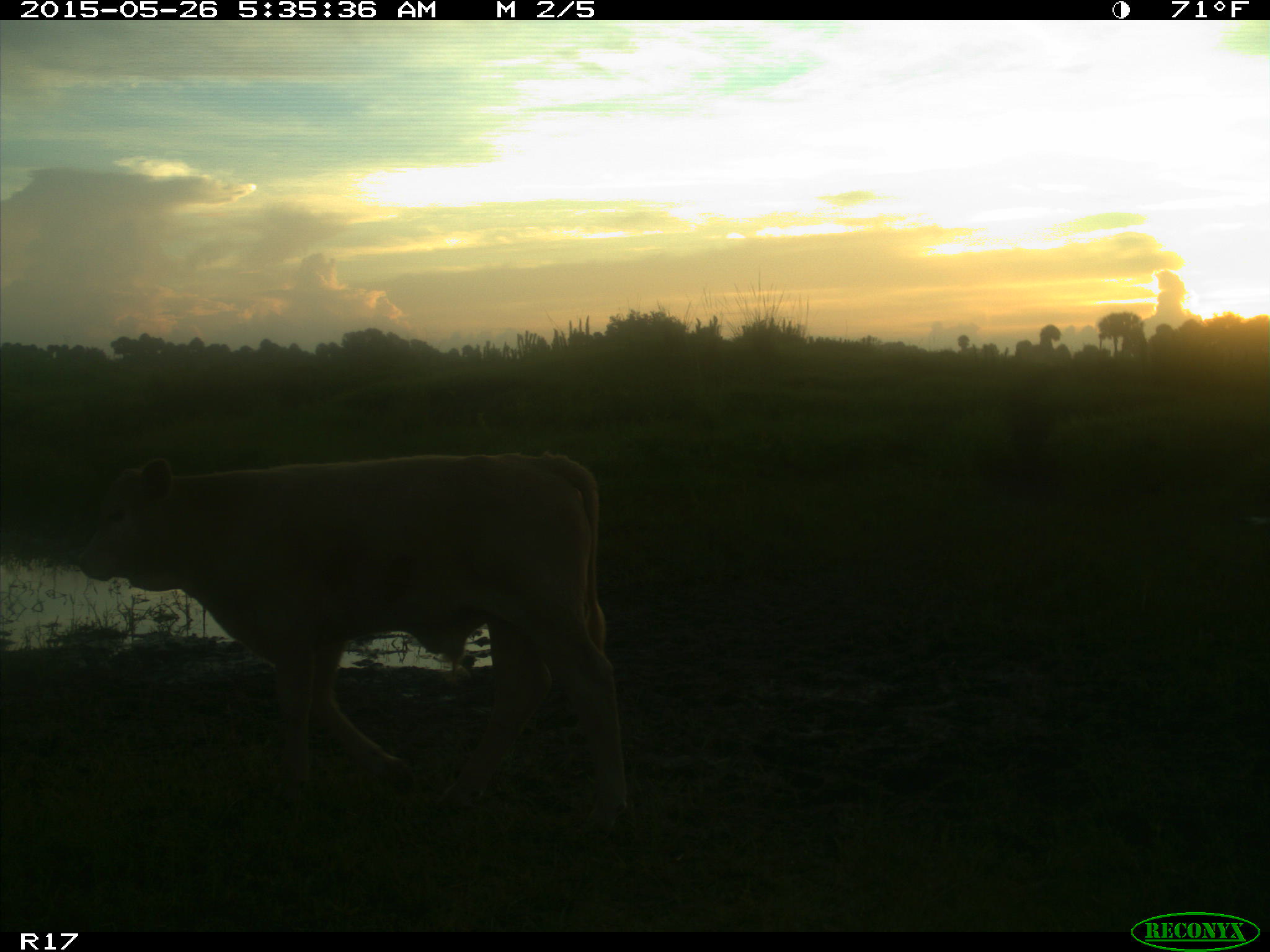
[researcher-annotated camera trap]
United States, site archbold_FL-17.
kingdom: Animalia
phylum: Chordata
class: Mammalia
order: Artiodactyla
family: Bovidae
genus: Bos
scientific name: Bos taurus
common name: domestic cow